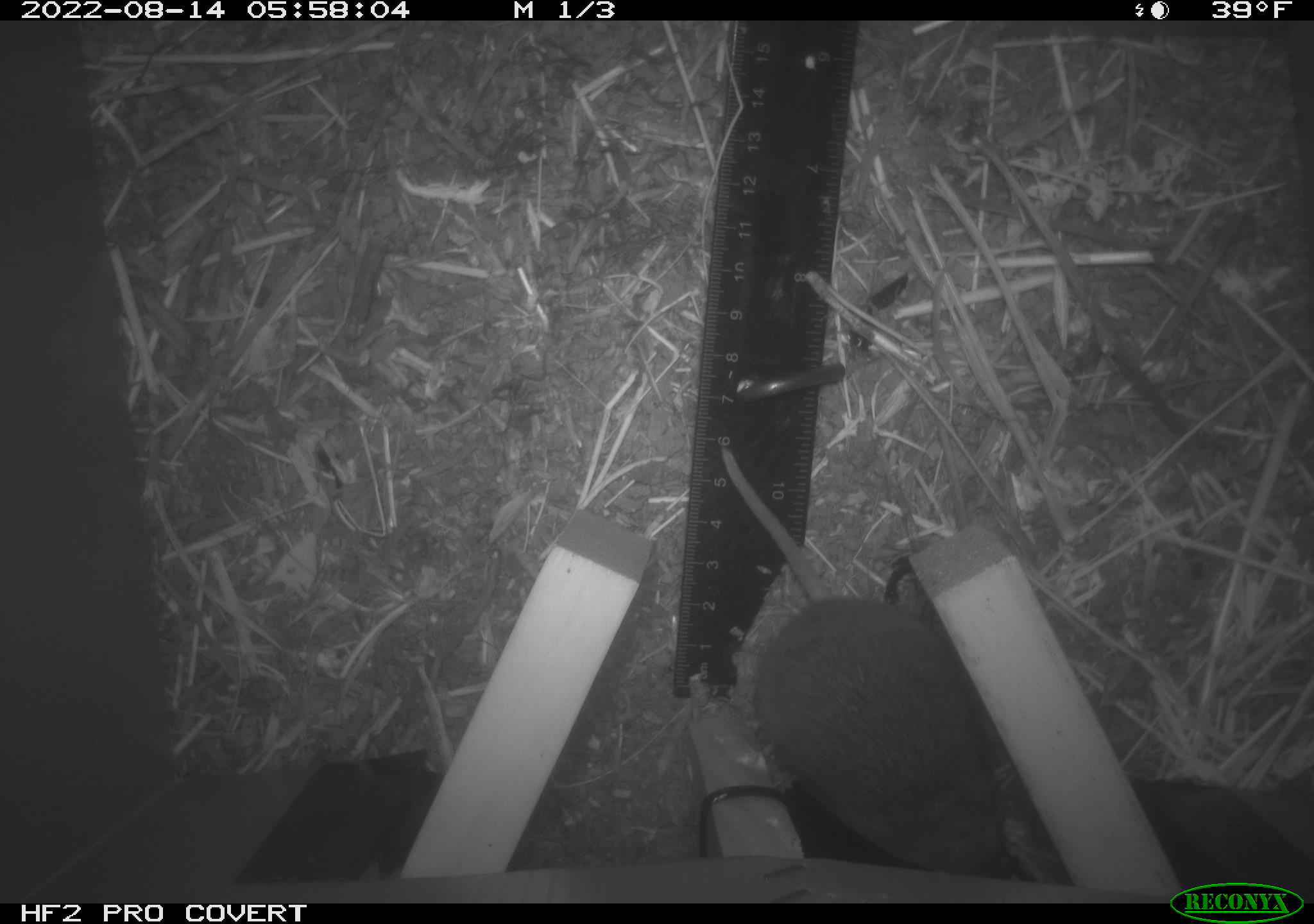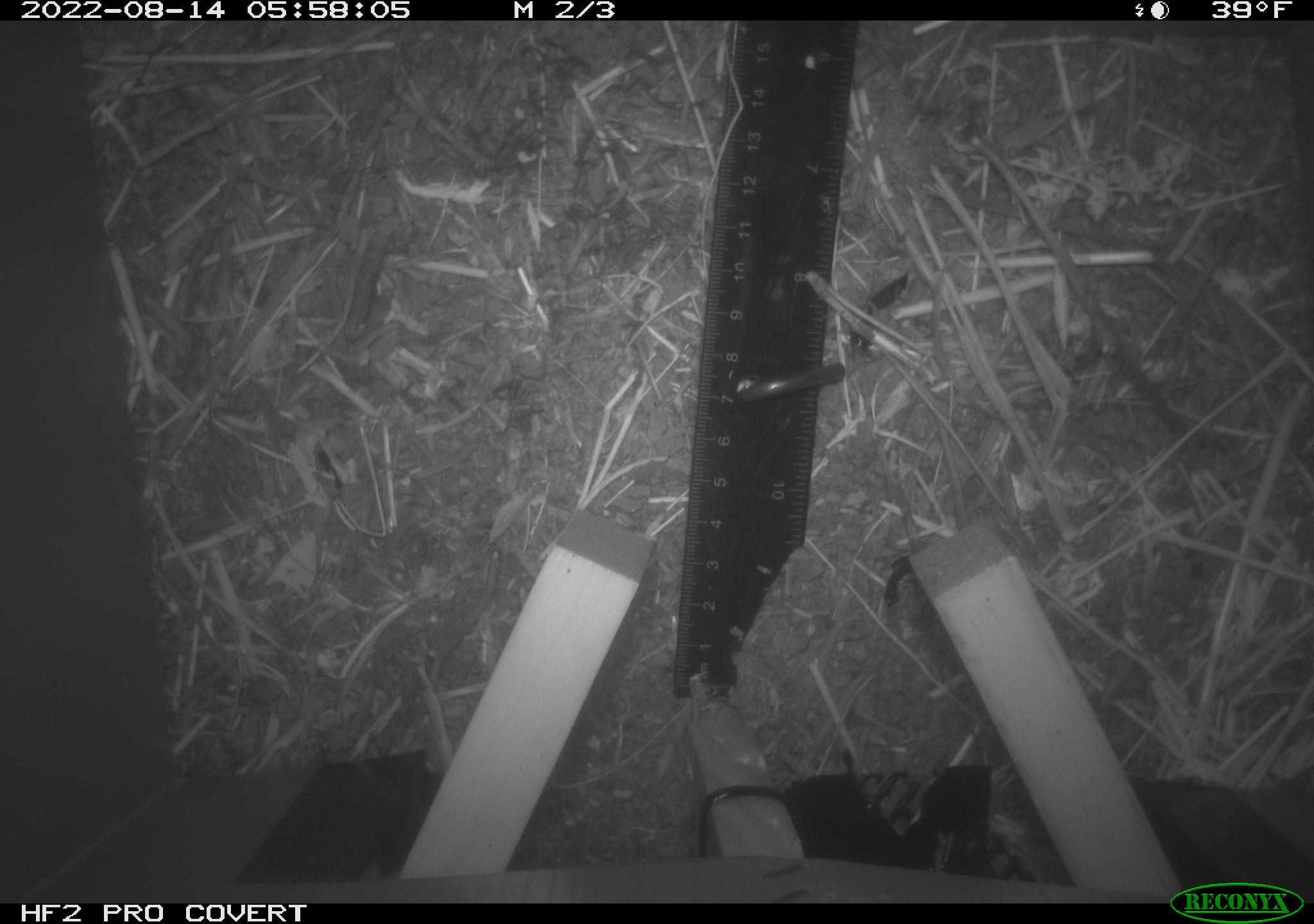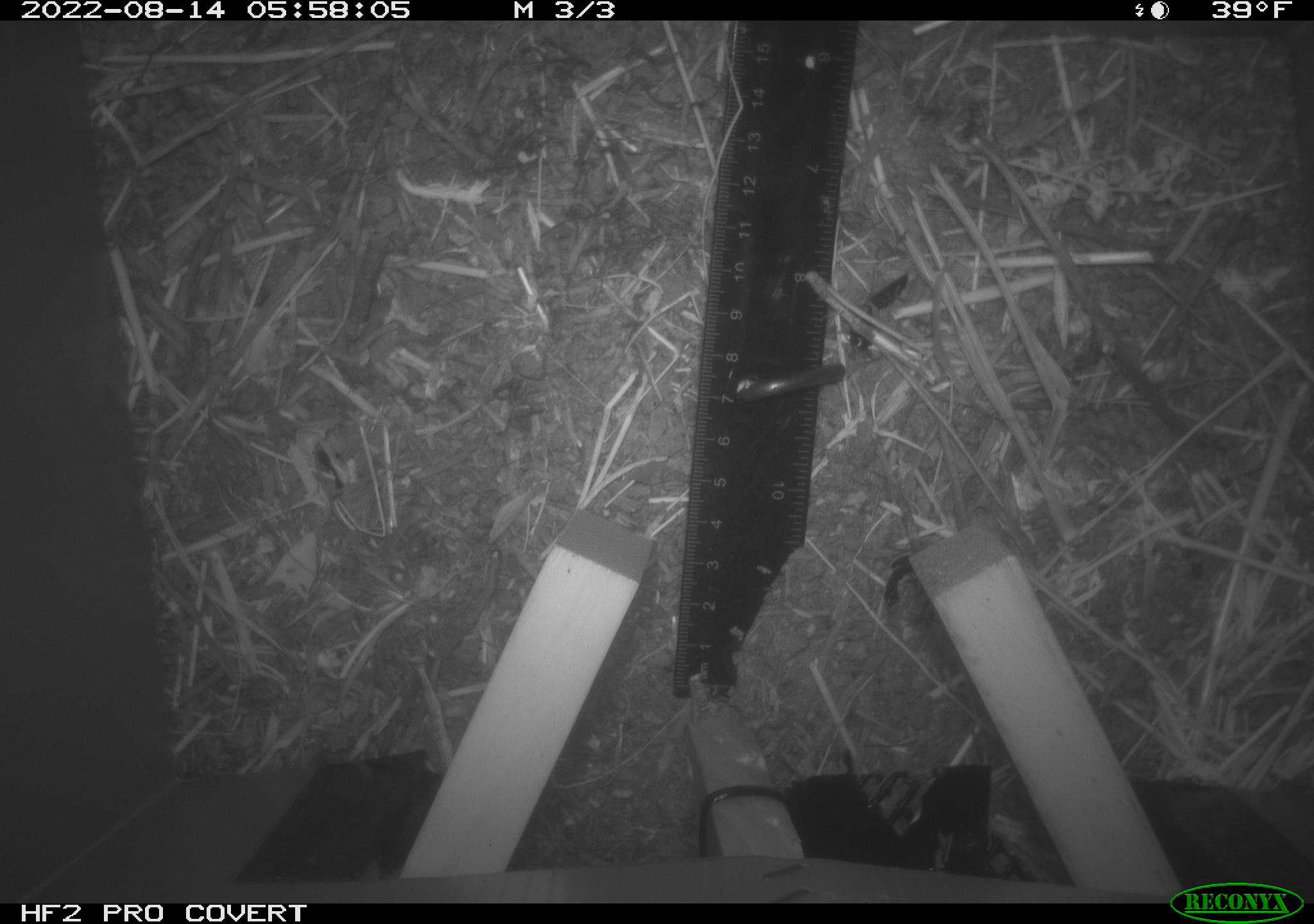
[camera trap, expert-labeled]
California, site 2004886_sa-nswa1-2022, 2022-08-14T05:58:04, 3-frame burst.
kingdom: Animalia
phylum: Chordata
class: Mammalia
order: Rodentia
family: Cricetidae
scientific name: Cricetidae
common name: hamsters, voles, lemmings, and allies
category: cricetidae family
Cricetidae family (hamsters, voles, lemmings, and allies) (Cricetidae).